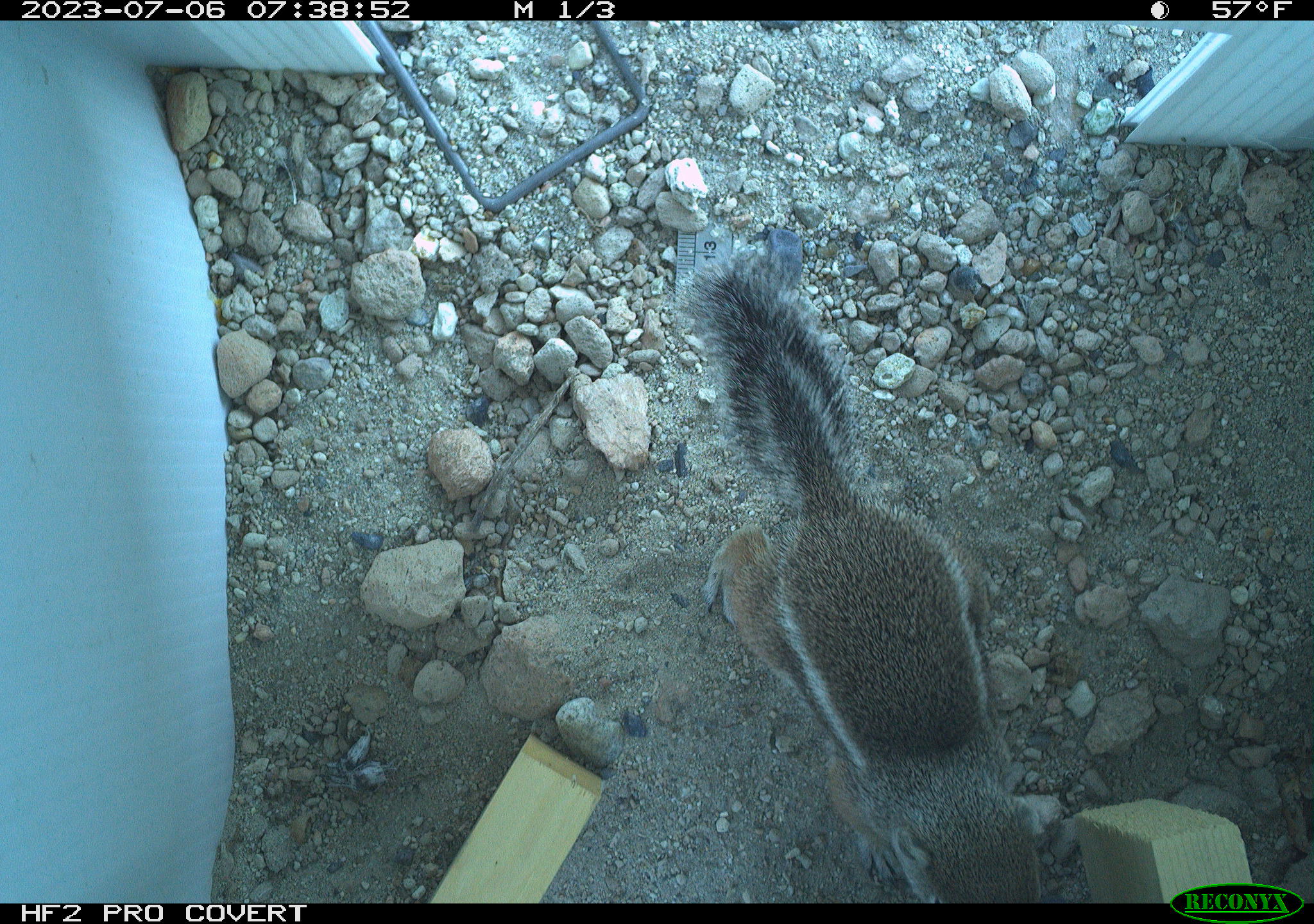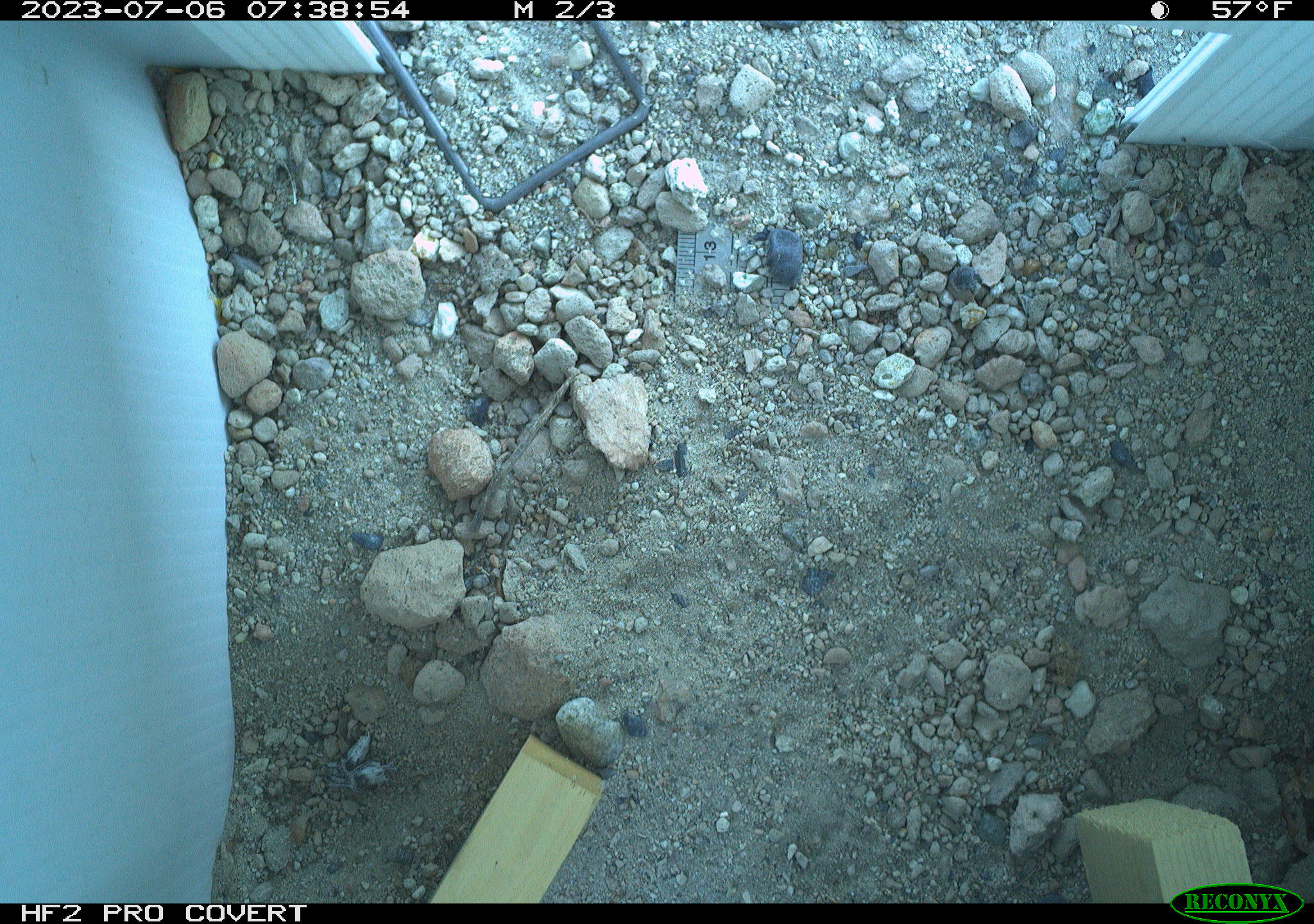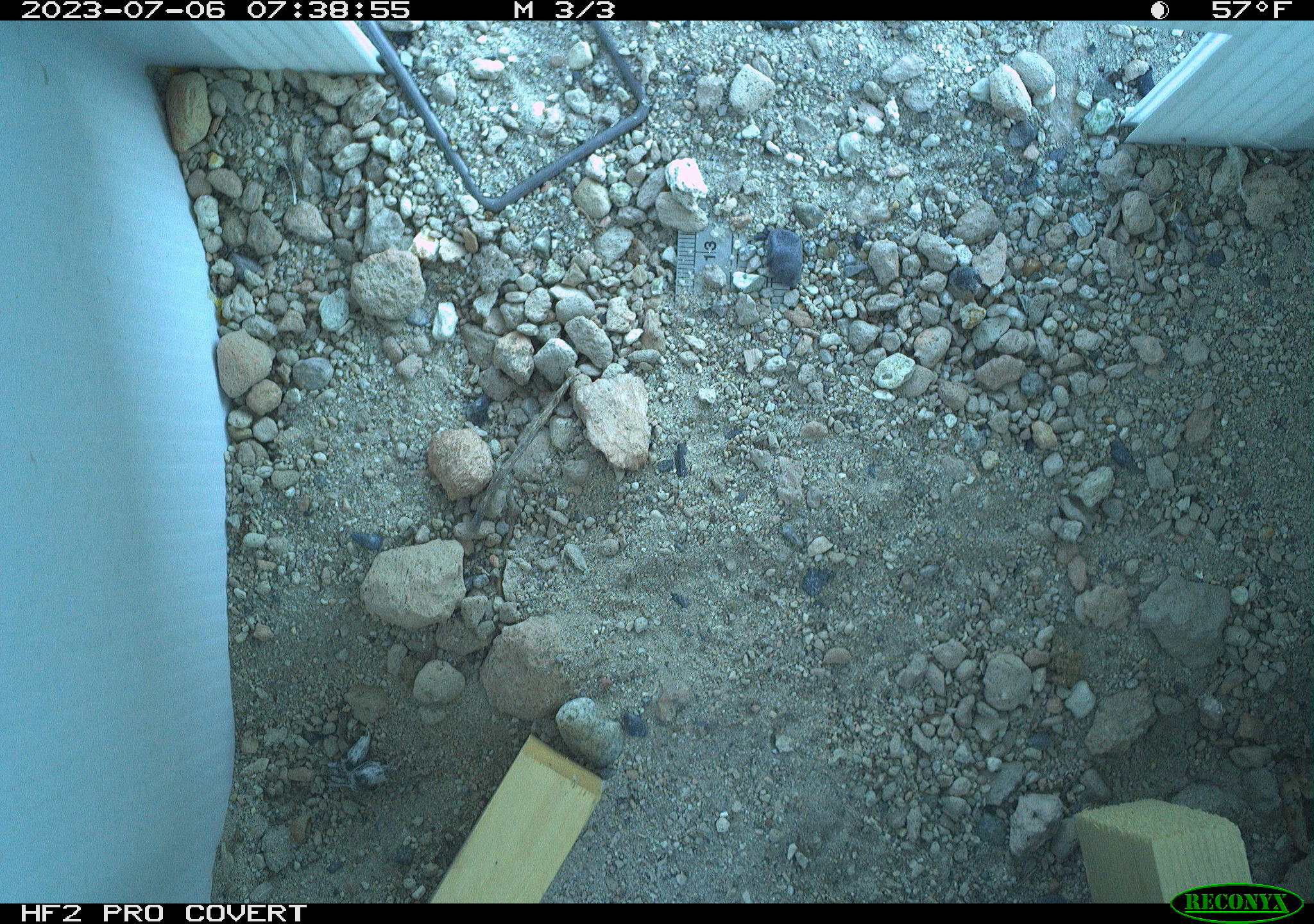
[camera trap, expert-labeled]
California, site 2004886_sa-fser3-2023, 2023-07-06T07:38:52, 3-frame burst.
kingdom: Animalia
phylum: Chordata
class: Mammalia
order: Rodentia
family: Sciuridae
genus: Ammospermophilus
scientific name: Ammospermophilus leucurus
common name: white-tailed antelope squirrel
White-tailed antelope squirrel (Ammospermophilus leucurus).